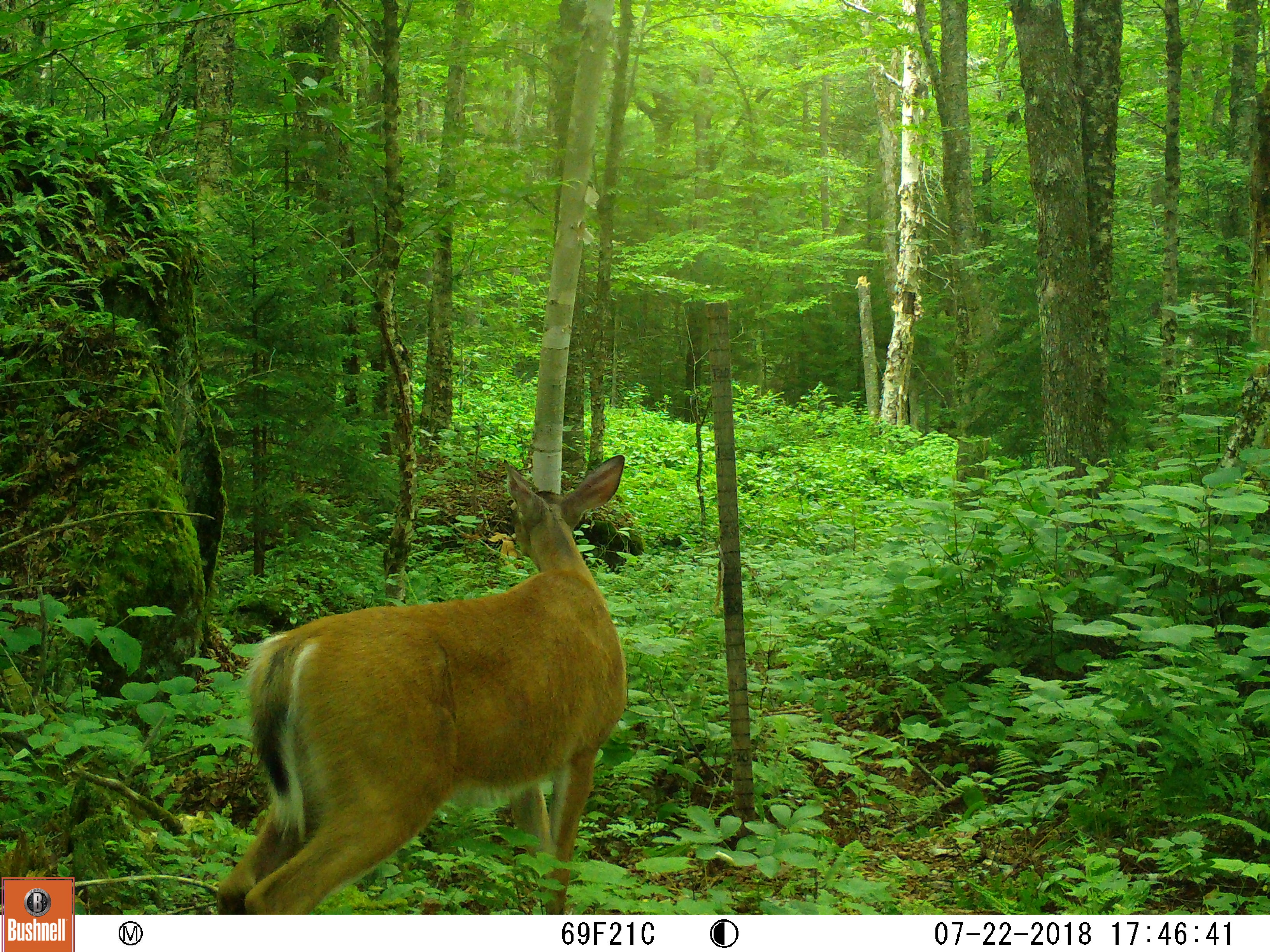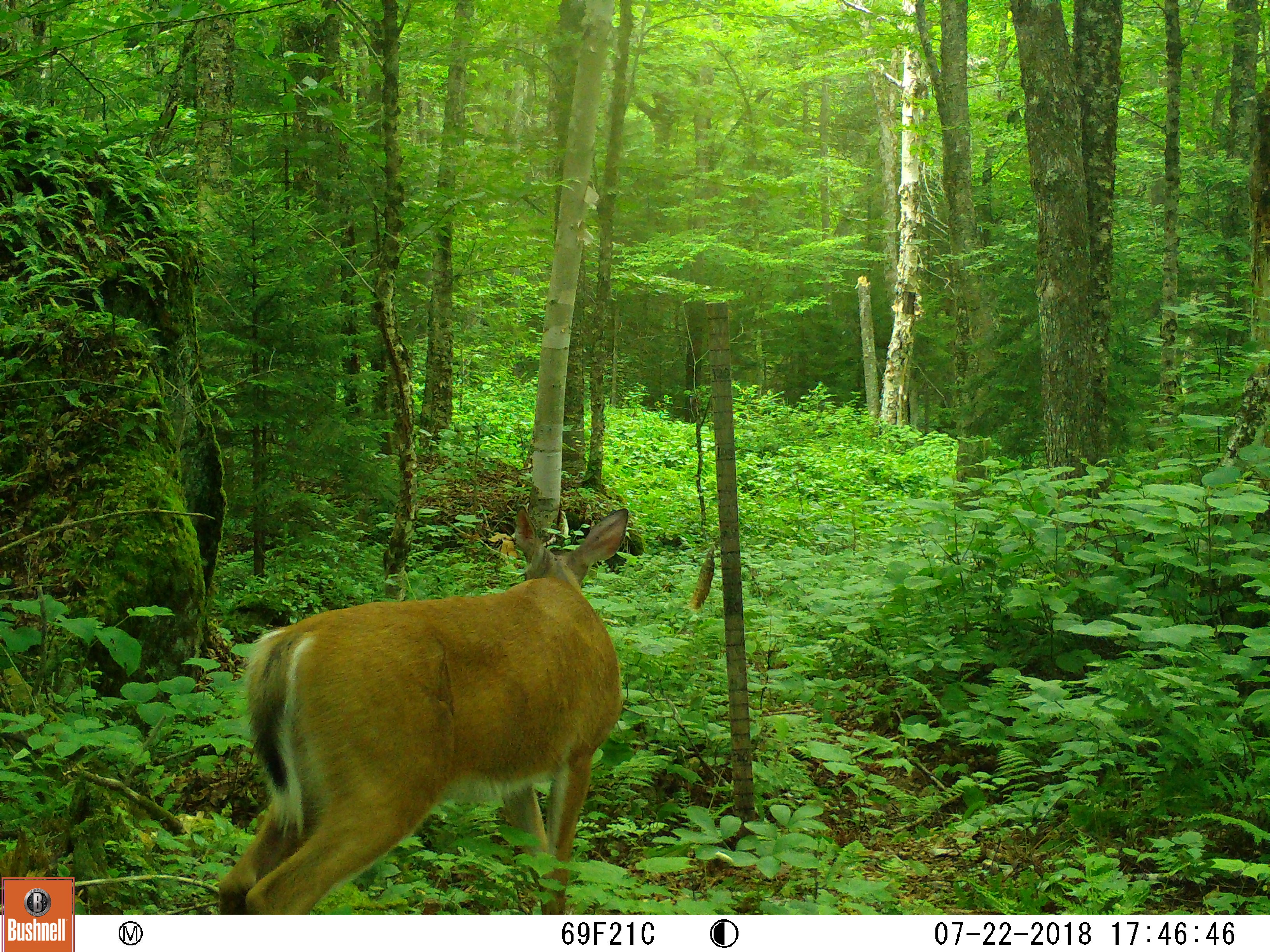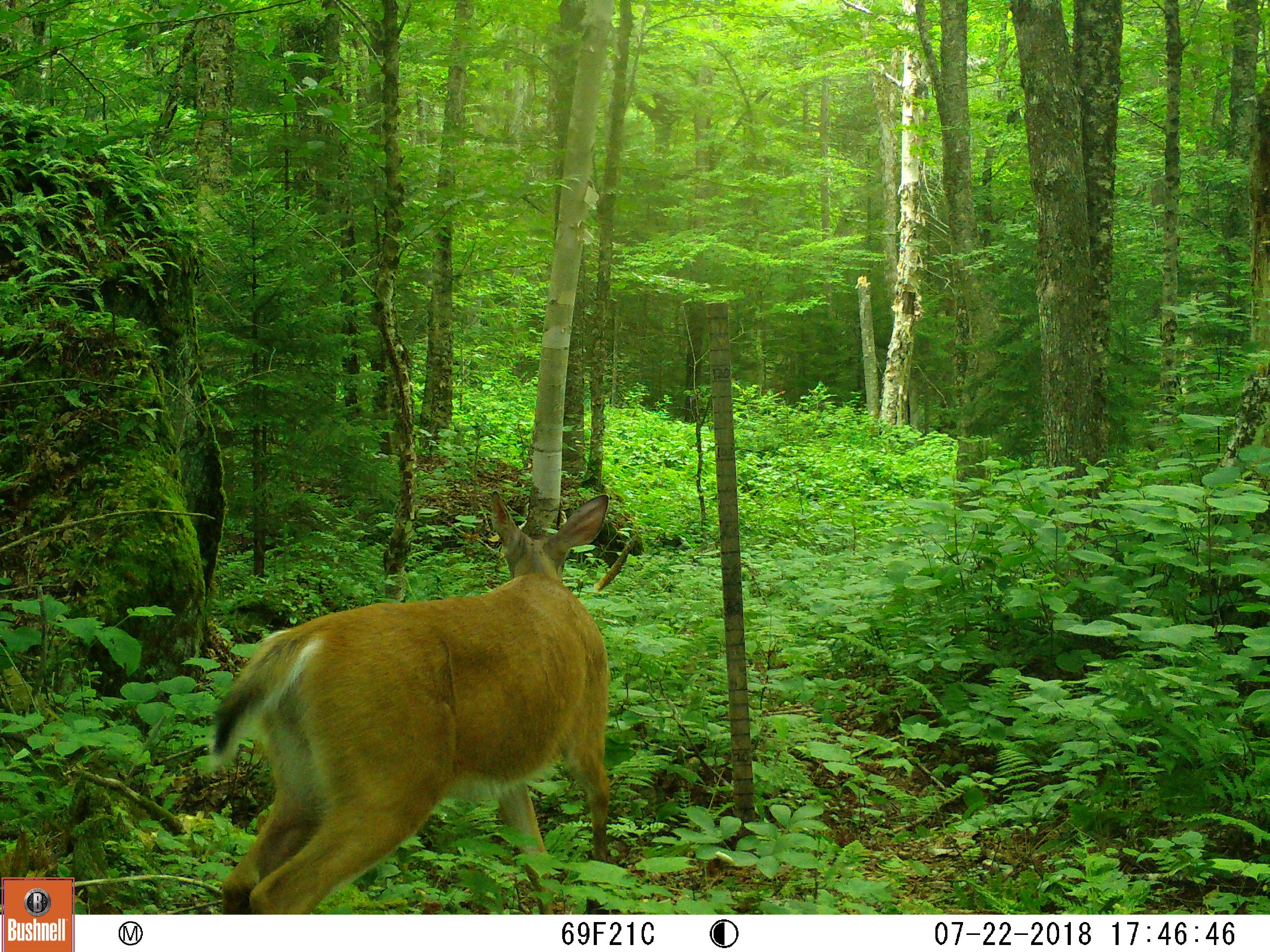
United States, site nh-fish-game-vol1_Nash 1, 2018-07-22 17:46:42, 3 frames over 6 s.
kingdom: Animalia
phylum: Chordata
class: Mammalia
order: Artiodactyla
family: Cervidae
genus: Odocoileus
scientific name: Odocoileus virginianus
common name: white-tailed deer